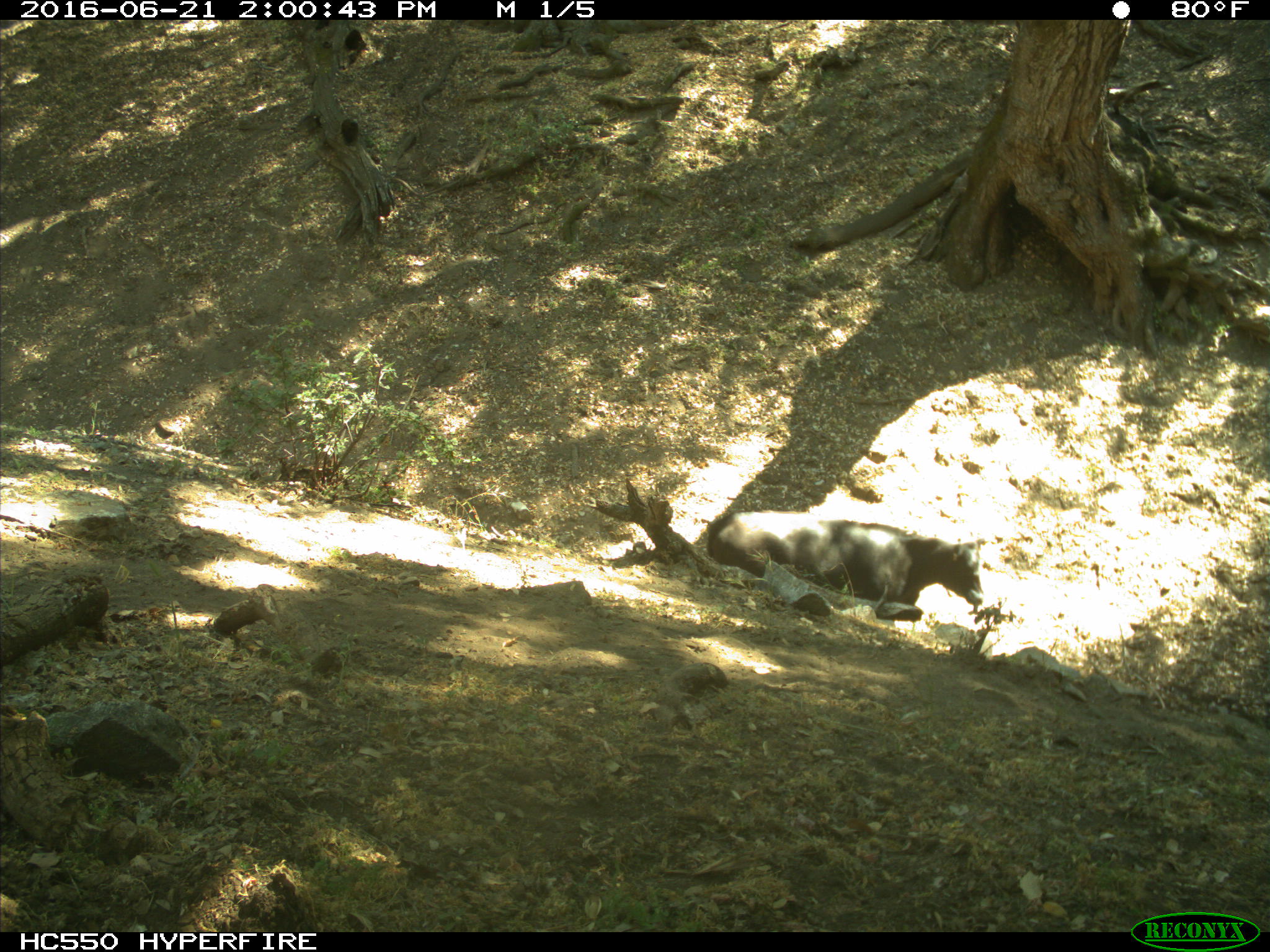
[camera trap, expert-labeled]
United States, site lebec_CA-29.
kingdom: Animalia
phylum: Chordata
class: Mammalia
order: Artiodactyla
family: Bovidae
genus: Bos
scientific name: Bos taurus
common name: domestic cow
Bos taurus (domestic cow).